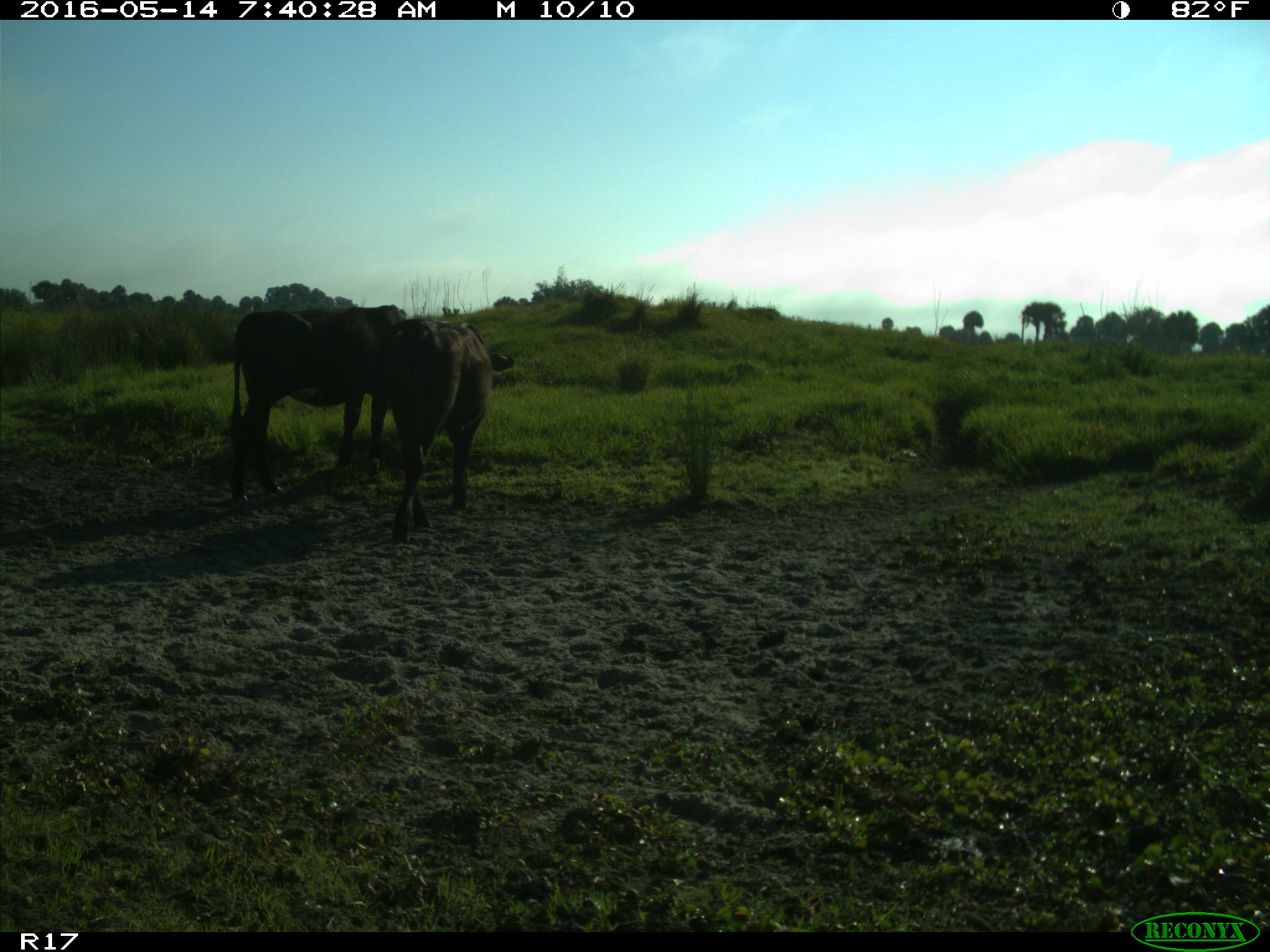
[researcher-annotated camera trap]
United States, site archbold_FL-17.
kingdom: Animalia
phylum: Chordata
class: Mammalia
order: Artiodactyla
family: Bovidae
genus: Bos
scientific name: Bos taurus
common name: domestic cow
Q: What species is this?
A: Bos taurus (domestic cow).